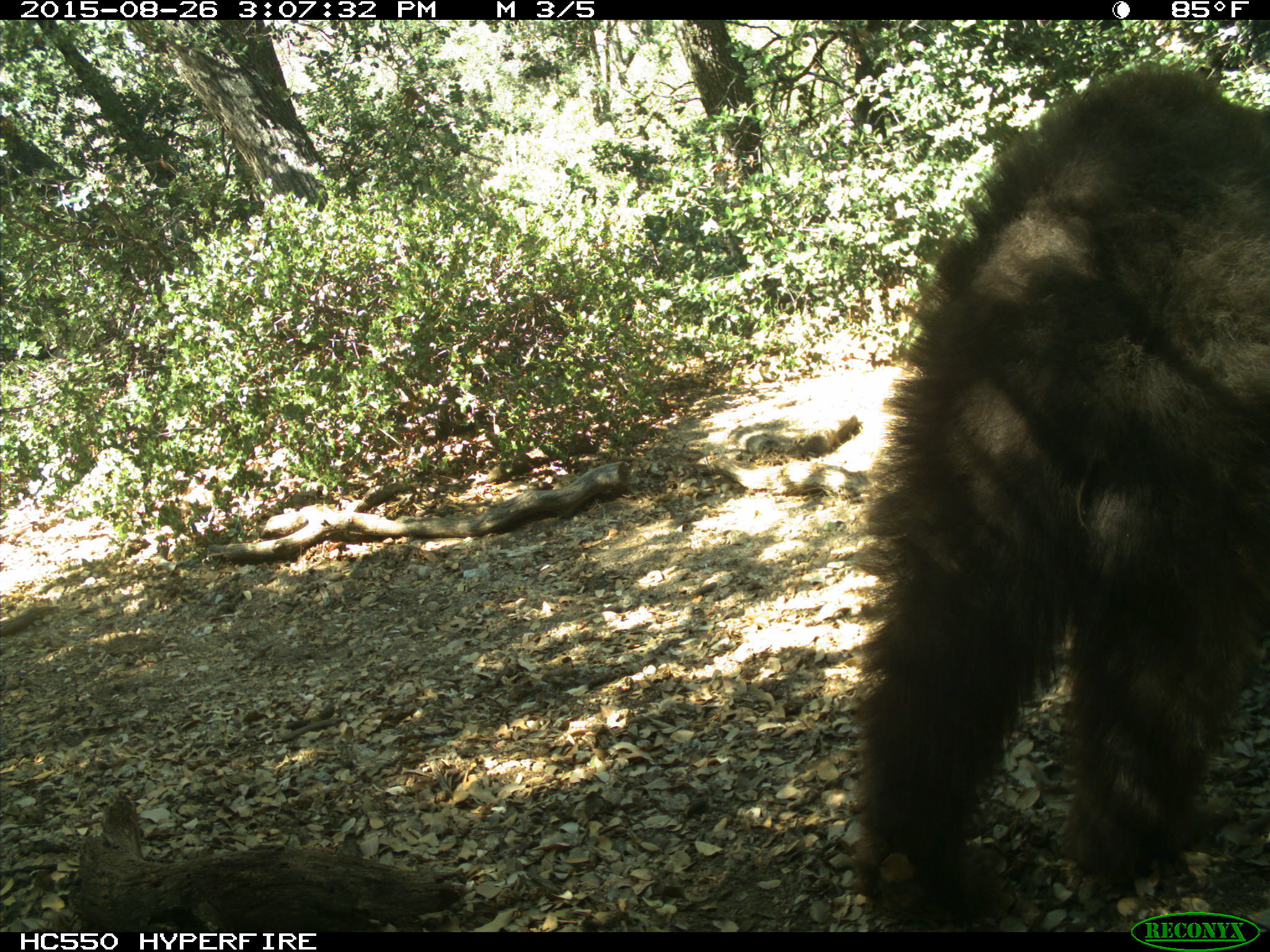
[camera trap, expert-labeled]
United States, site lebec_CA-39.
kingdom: Animalia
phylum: Chordata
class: Mammalia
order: Carnivora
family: Ursidae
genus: Ursus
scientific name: Ursus americanus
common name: american black bear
Ursus americanus (american black bear).